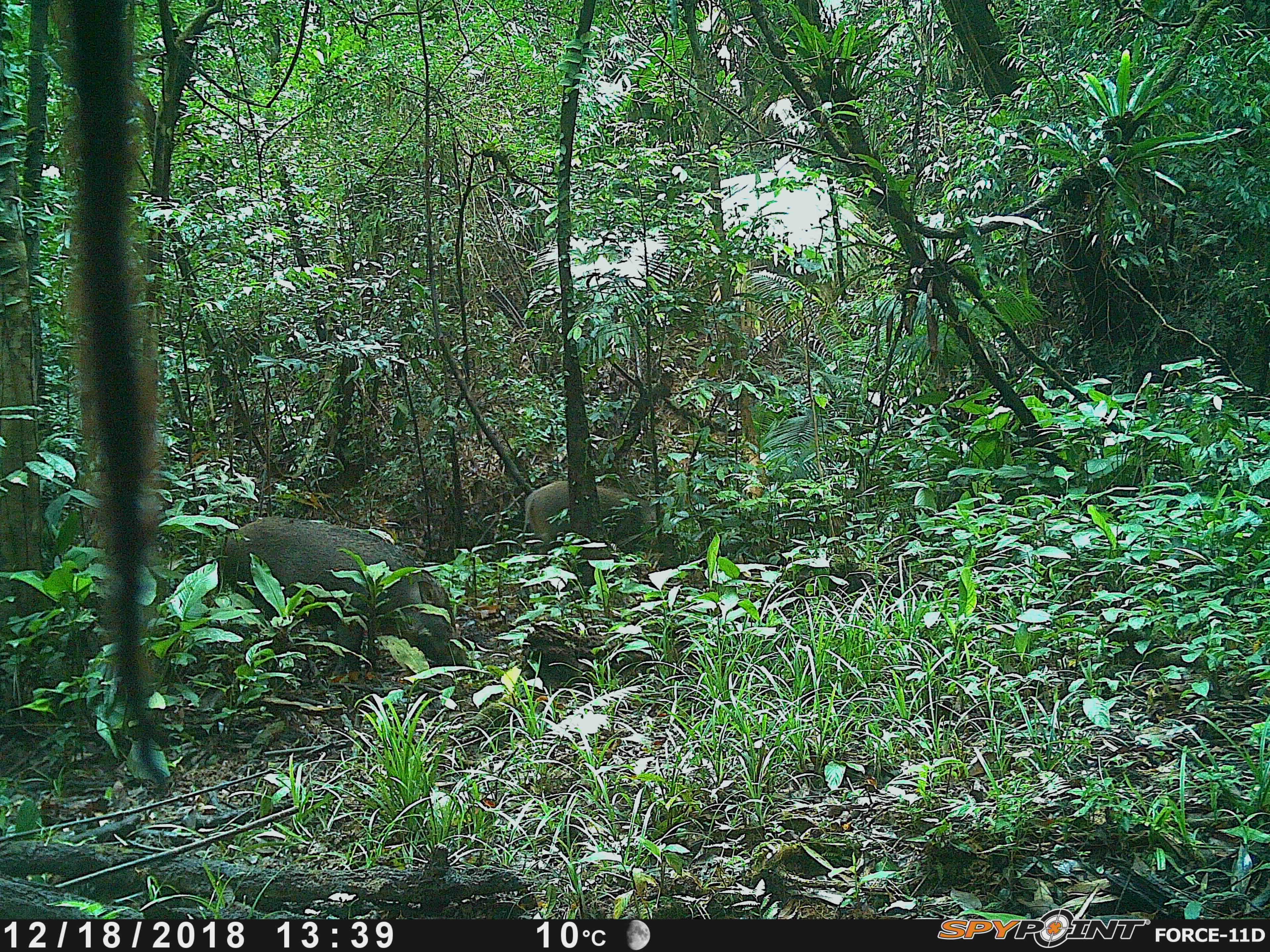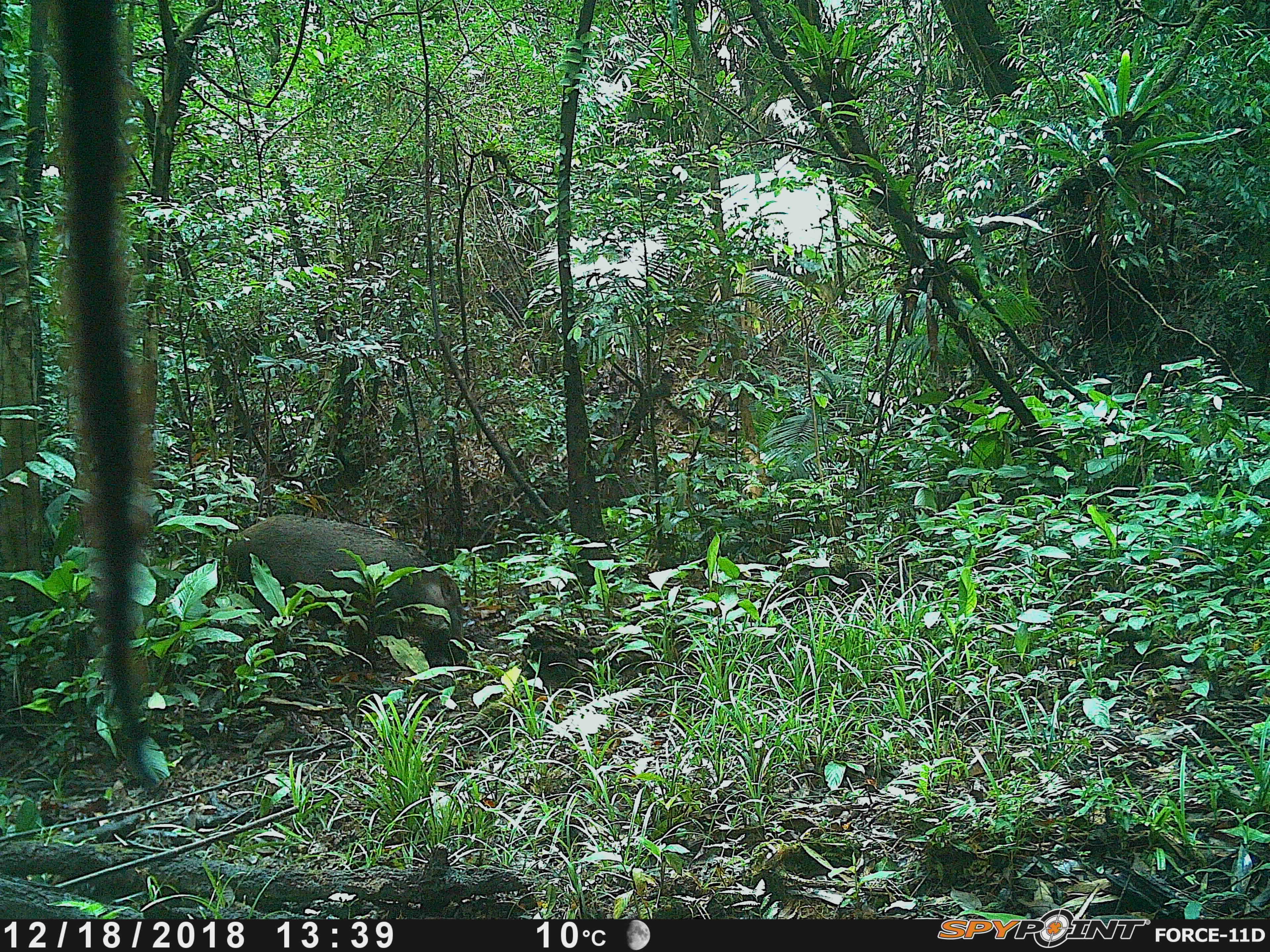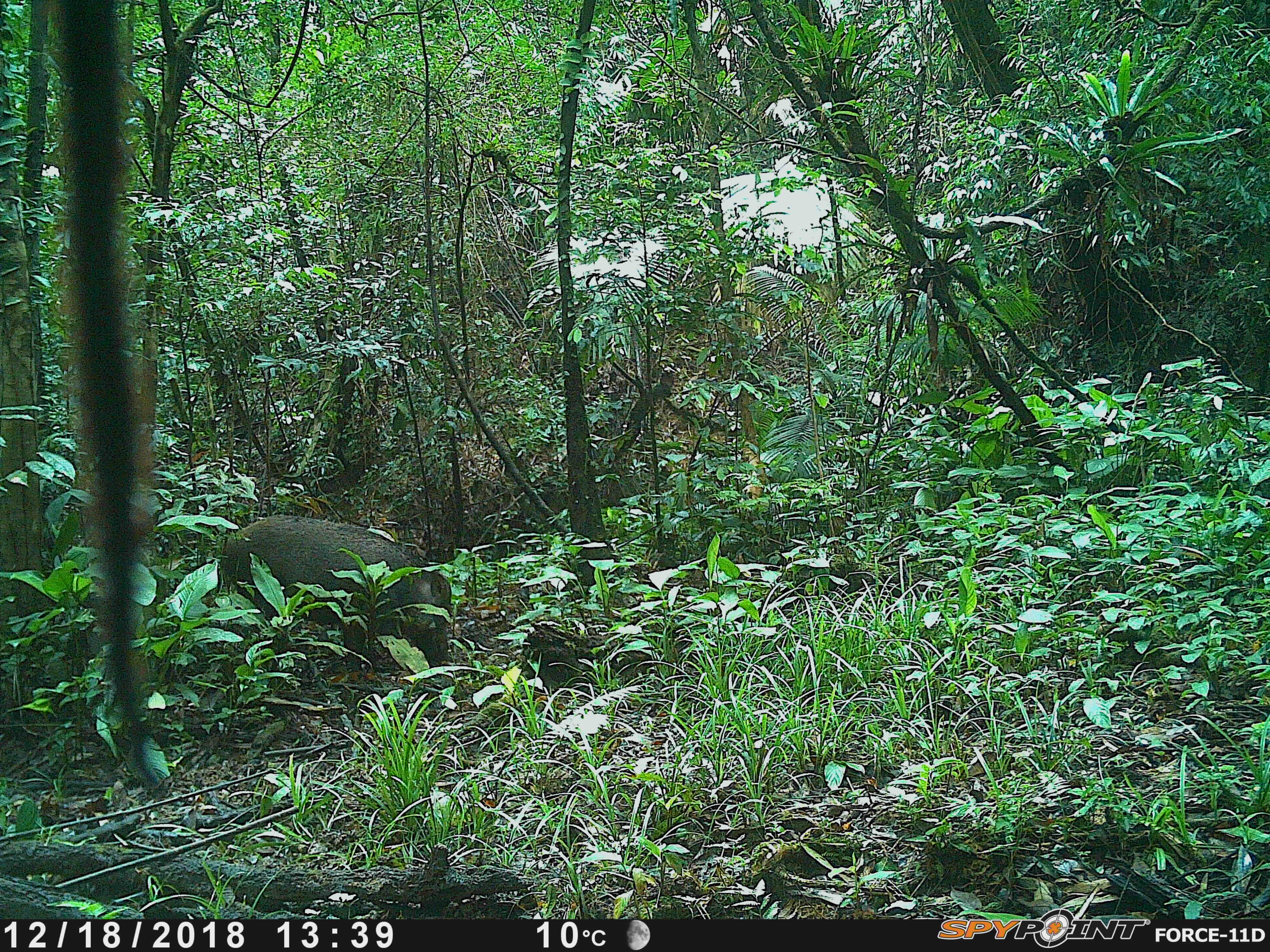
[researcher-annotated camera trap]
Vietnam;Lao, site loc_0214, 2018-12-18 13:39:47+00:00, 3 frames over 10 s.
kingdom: Animalia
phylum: Chordata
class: Mammalia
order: Artiodactyla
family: Suidae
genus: Sus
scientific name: Sus scrofa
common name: eurasian wild pig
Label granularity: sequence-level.